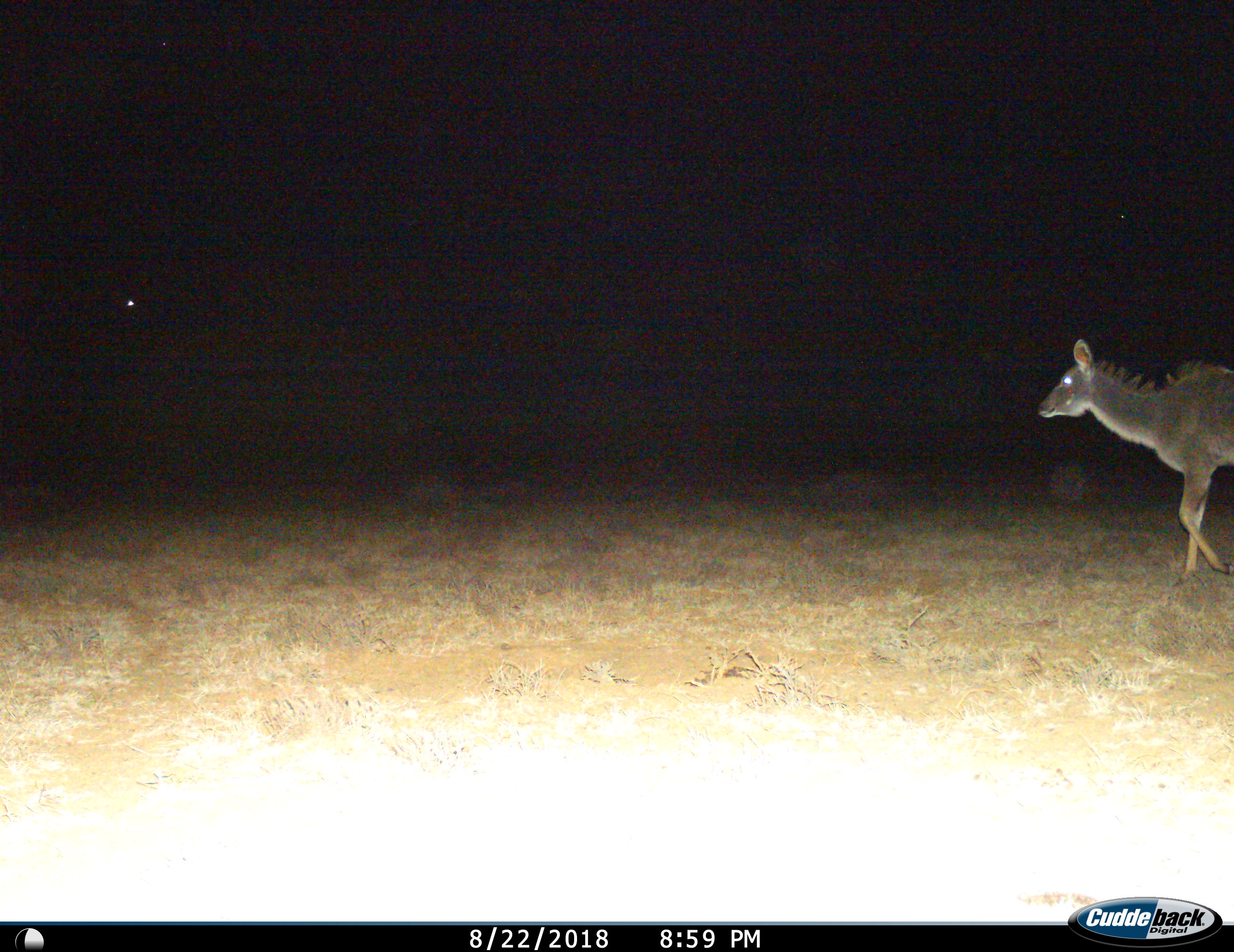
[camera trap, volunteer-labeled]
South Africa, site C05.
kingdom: Animalia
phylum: Chordata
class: Mammalia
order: Artiodactyla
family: Bovidae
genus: Tragelaphus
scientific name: Tragelaphus strepsiceros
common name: greater kudu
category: kudu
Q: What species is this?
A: Kudu (greater kudu) (Tragelaphus strepsiceros).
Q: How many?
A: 1.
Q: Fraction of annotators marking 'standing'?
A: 12%.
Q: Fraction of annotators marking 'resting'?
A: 0%.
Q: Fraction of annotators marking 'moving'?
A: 88%.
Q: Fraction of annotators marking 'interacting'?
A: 0%.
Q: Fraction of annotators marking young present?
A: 0%.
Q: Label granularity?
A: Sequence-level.